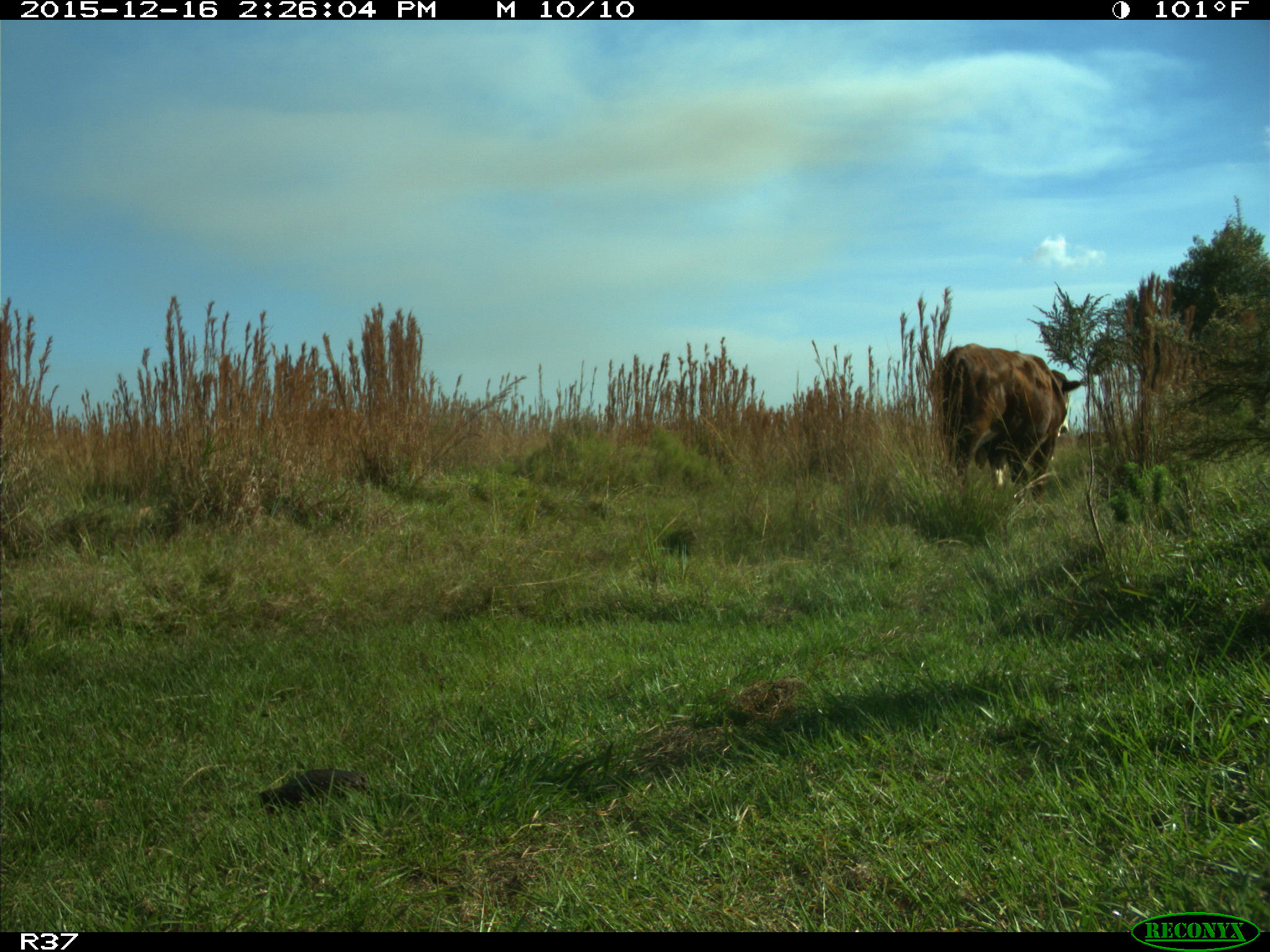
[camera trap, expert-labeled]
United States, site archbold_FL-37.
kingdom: Animalia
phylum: Chordata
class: Mammalia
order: Artiodactyla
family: Bovidae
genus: Bos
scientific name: Bos taurus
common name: domestic cow